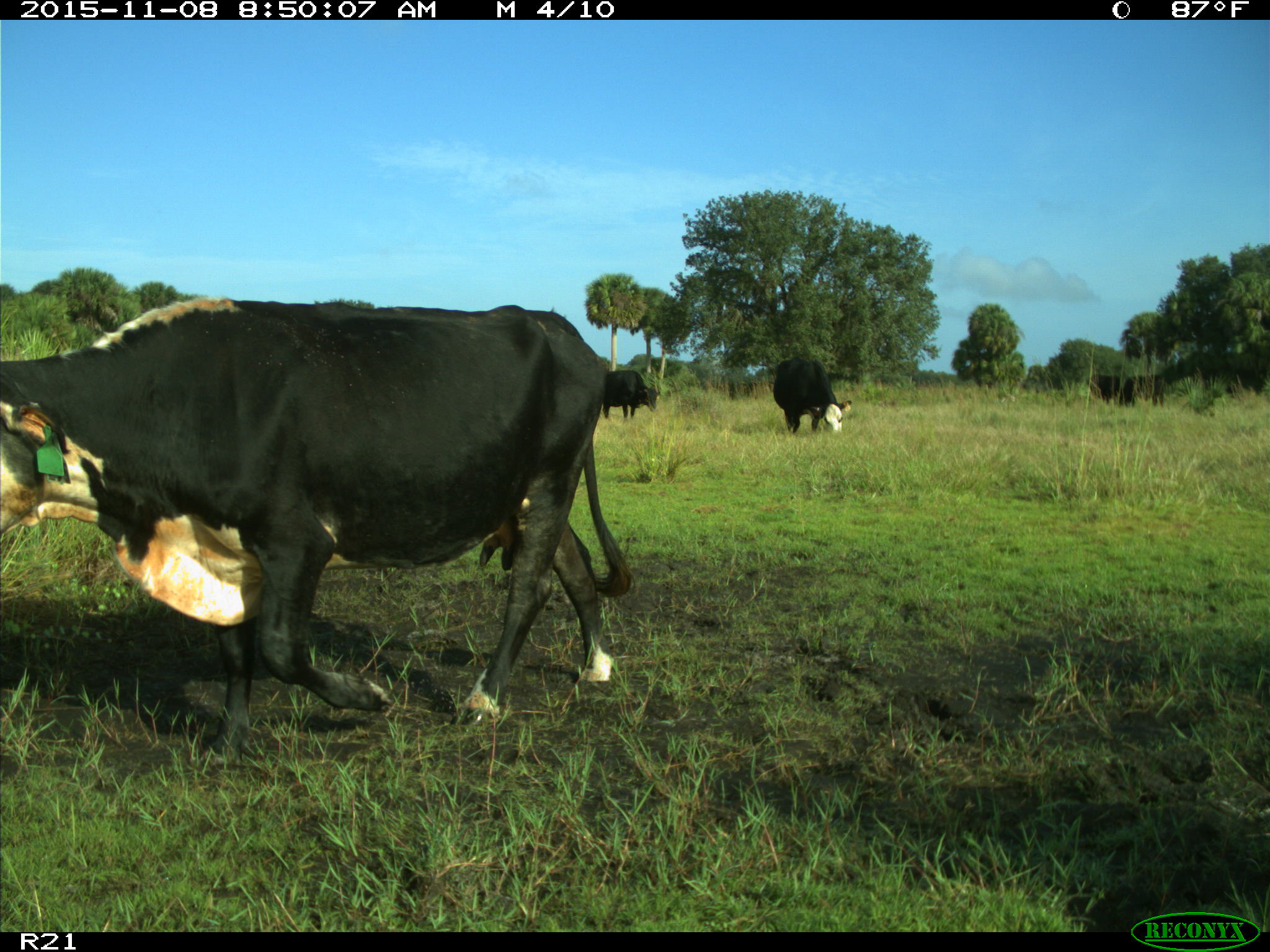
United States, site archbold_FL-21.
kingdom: Animalia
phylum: Chordata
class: Mammalia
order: Artiodactyla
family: Bovidae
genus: Bos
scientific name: Bos taurus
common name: domestic cow